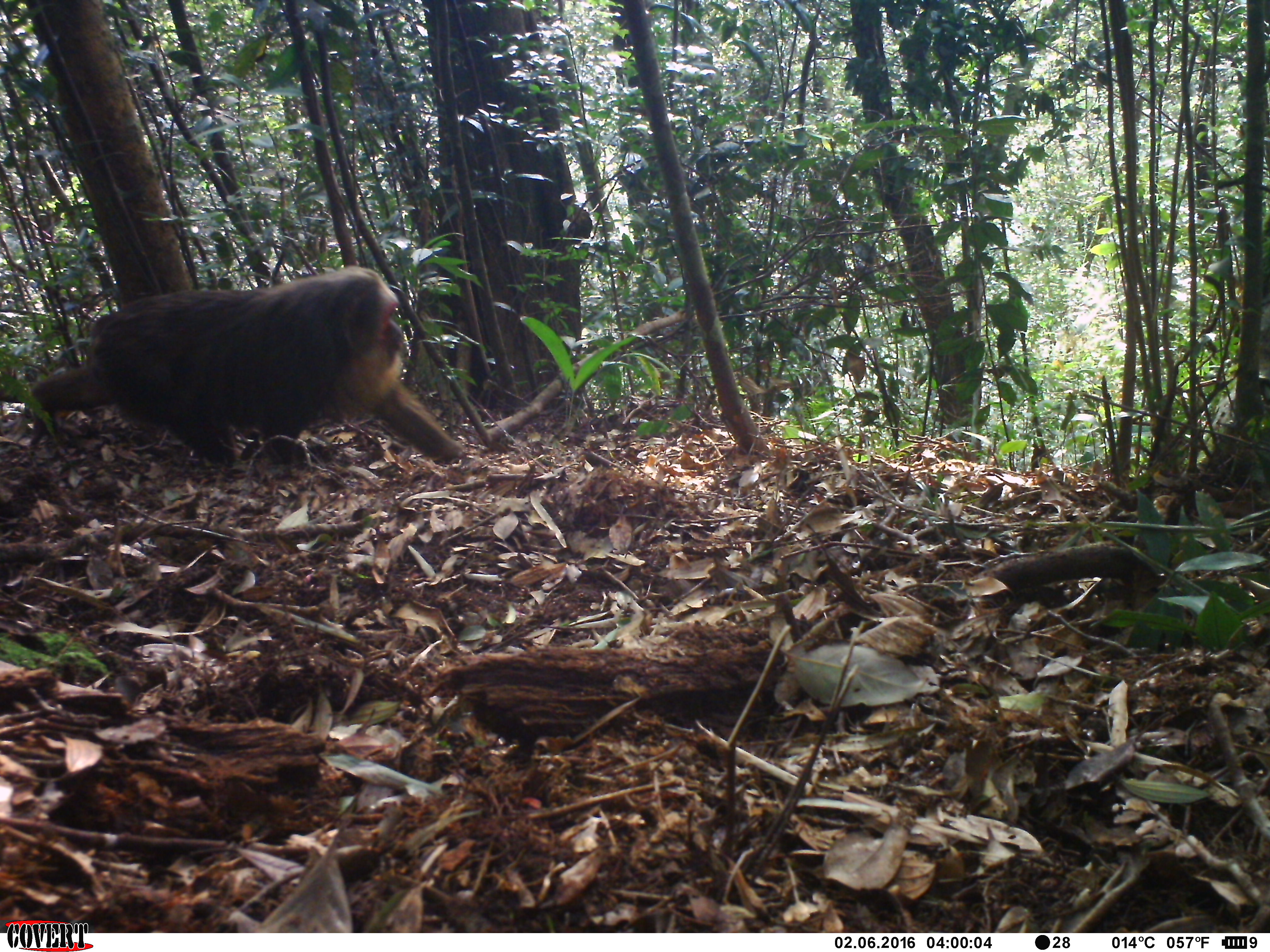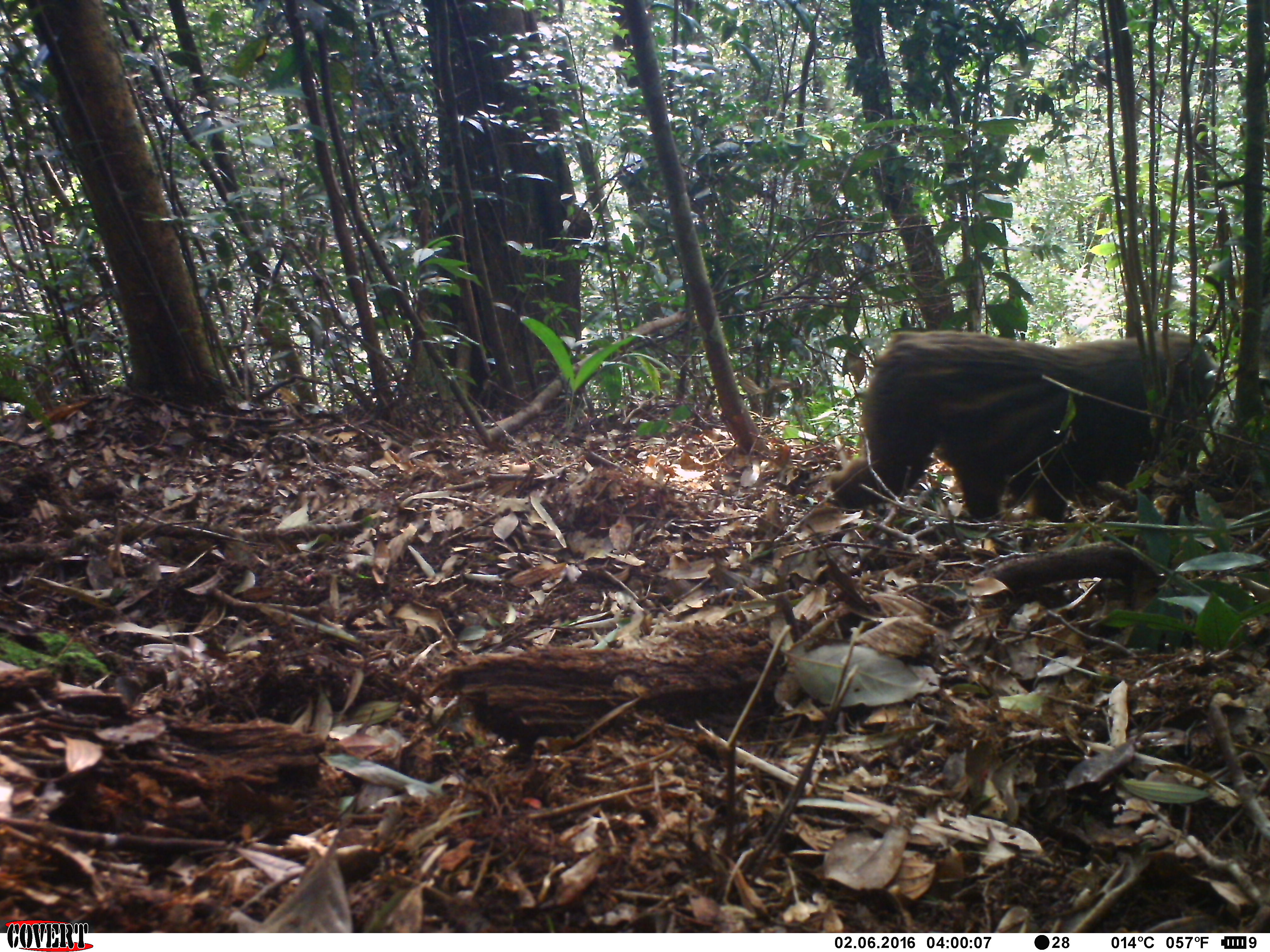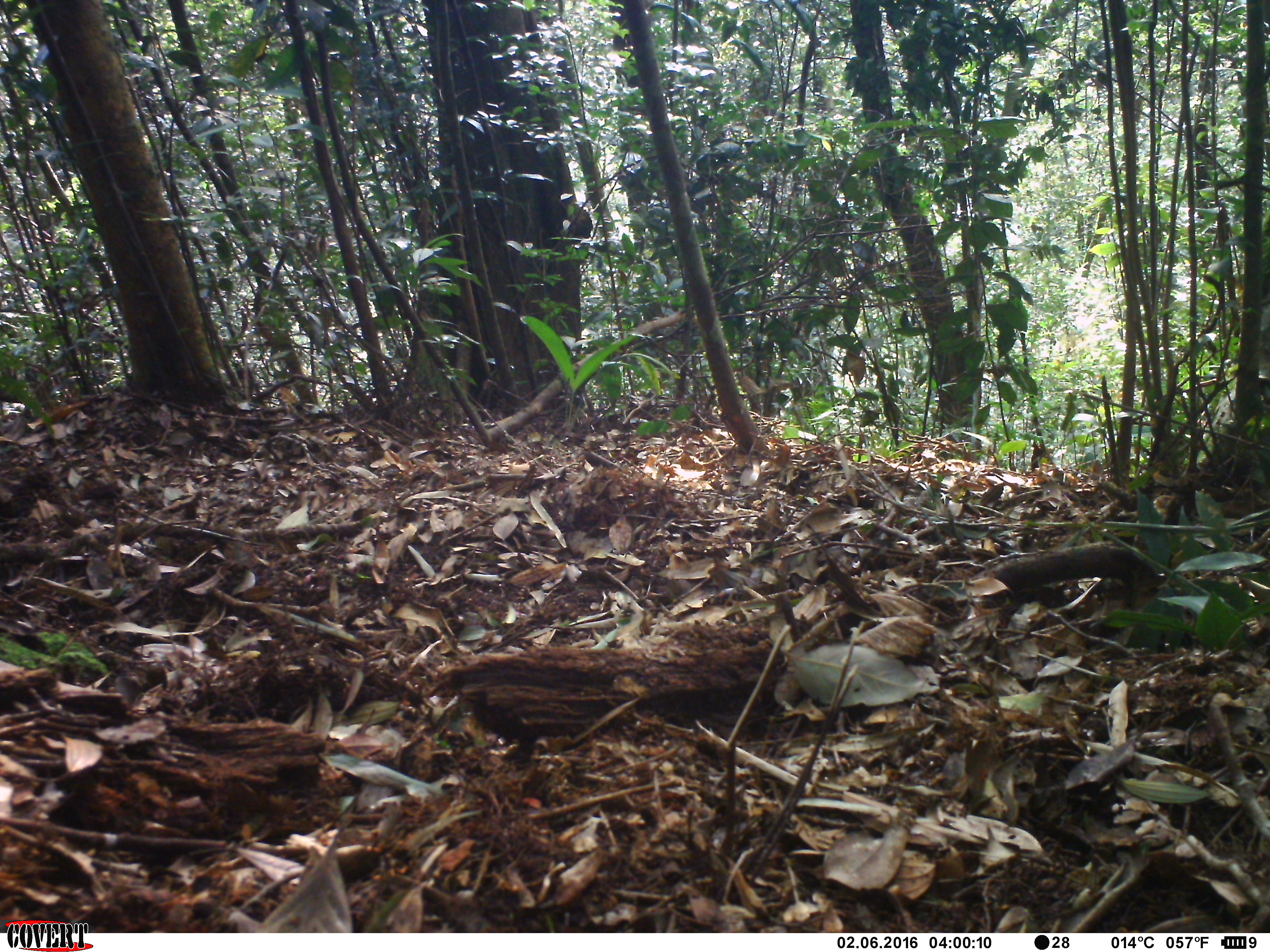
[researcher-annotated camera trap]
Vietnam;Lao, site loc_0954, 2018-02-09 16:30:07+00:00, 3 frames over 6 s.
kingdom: Animalia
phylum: Chordata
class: Mammalia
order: Primates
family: Cercopithecidae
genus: Macaca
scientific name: Macaca arctoides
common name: stump-tailed macaque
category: stump tailed macaque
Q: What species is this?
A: Stump tailed macaque (stump-tailed macaque) (Macaca arctoides).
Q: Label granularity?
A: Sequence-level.